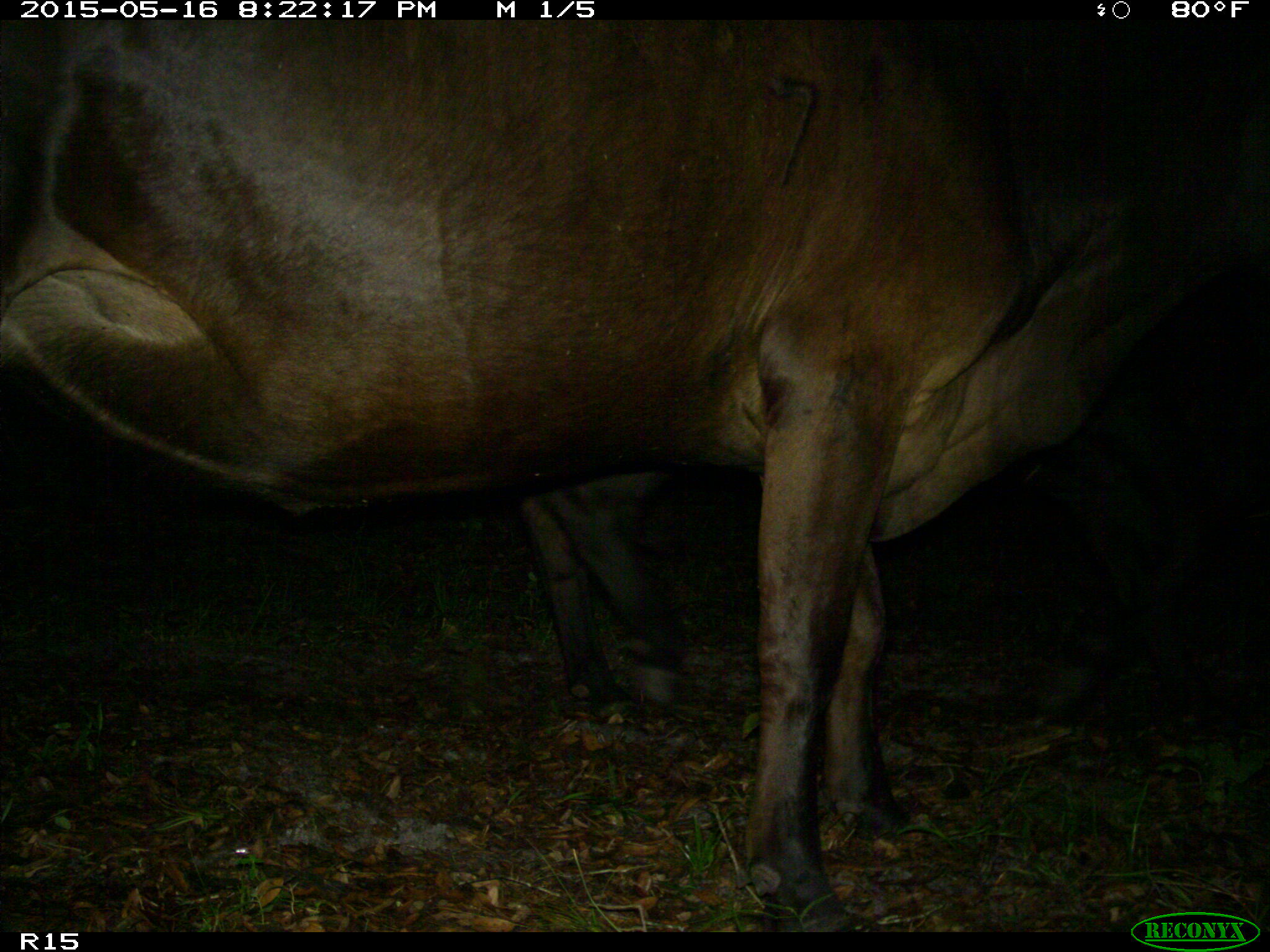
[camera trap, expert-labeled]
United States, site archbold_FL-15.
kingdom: Animalia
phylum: Chordata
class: Mammalia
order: Artiodactyla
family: Bovidae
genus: Bos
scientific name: Bos taurus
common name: domestic cow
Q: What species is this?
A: Bos taurus (domestic cow).